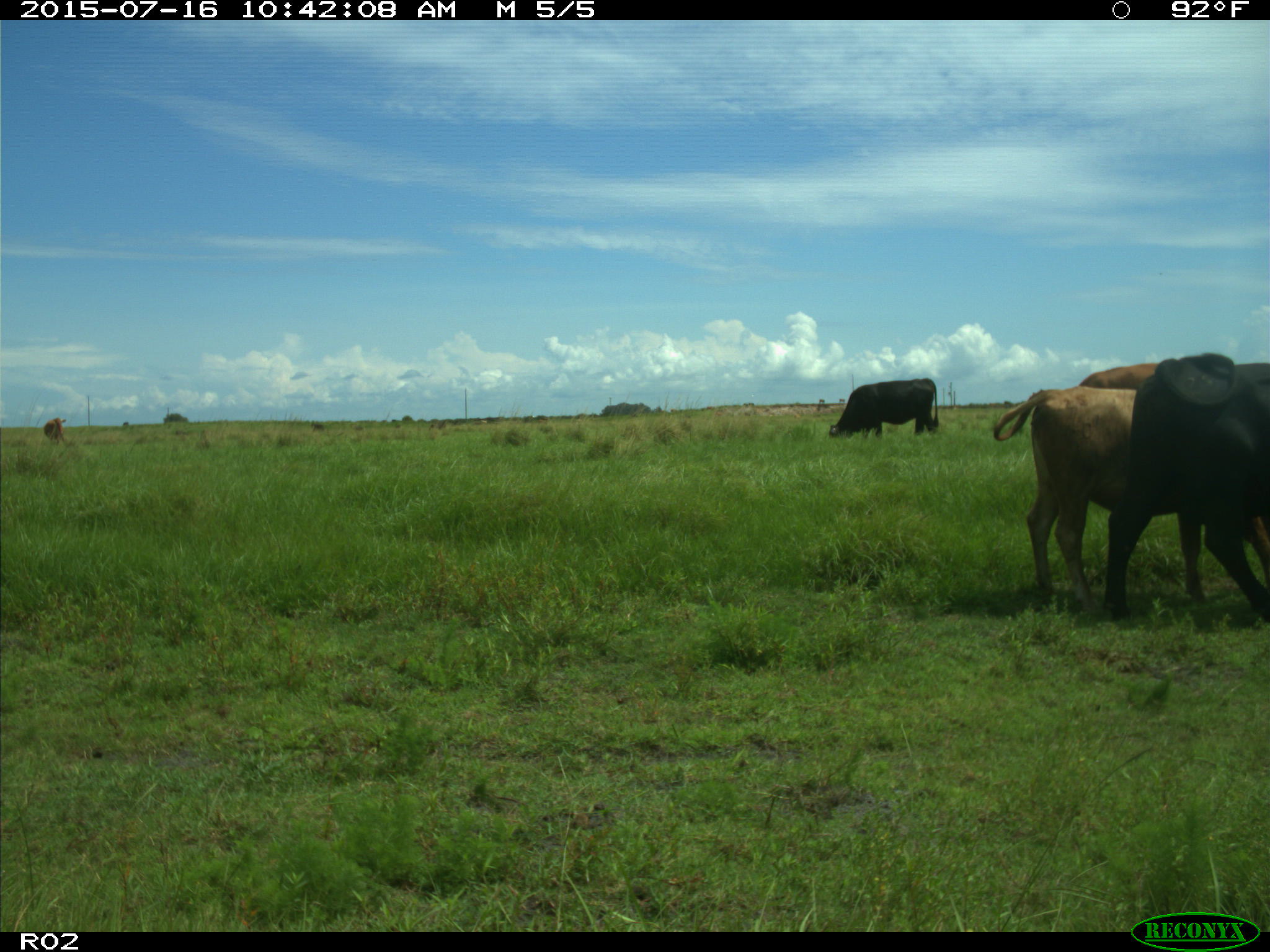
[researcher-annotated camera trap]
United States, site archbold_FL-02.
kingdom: Animalia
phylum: Chordata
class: Mammalia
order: Artiodactyla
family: Bovidae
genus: Bos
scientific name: Bos taurus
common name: domestic cow